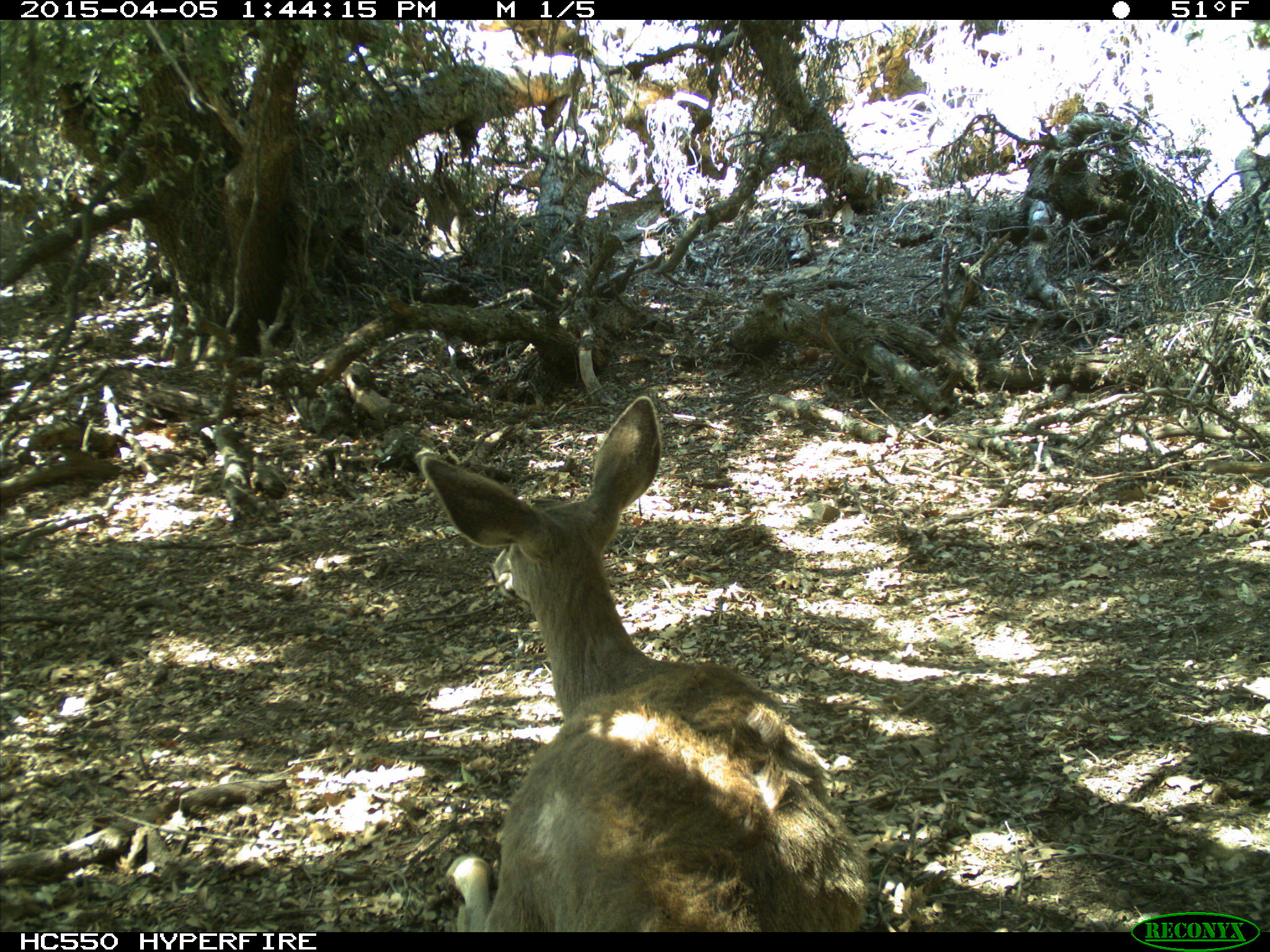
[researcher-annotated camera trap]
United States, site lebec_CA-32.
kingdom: Animalia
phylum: Chordata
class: Mammalia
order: Artiodactyla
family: Cervidae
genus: Odocoileus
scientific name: Odocoileus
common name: deer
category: unidentified deer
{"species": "unidentified deer (deer) (Odocoileus)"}